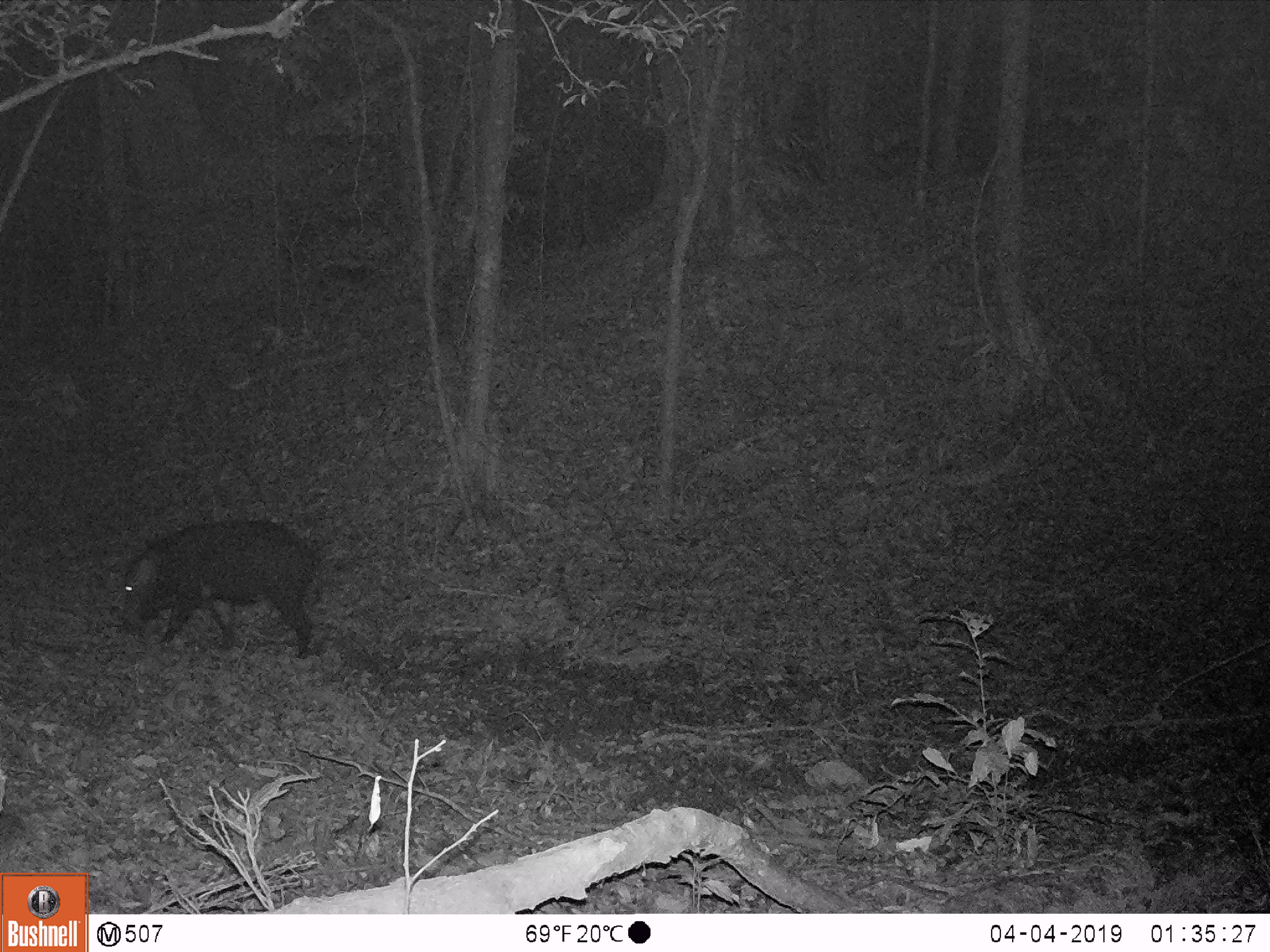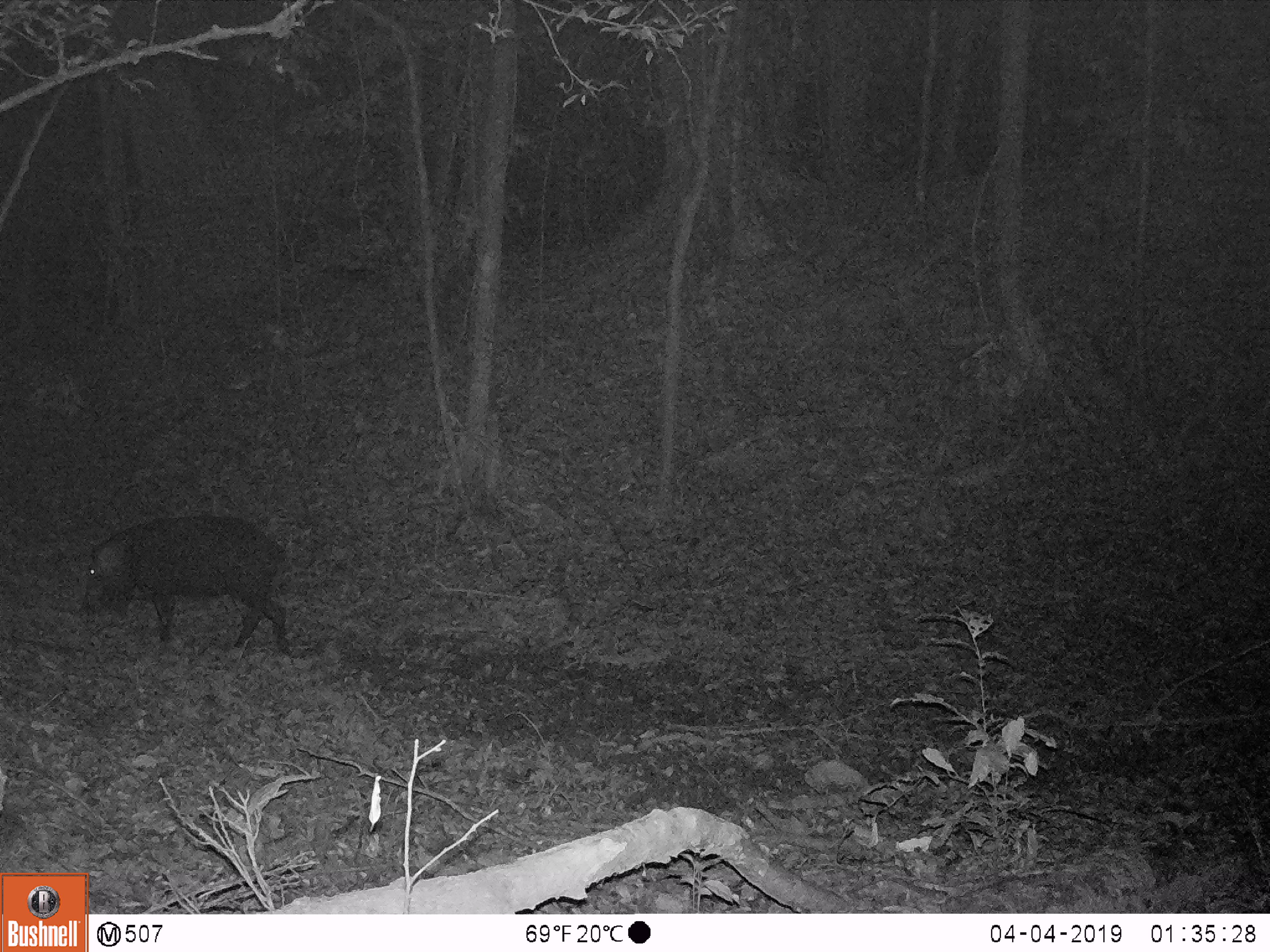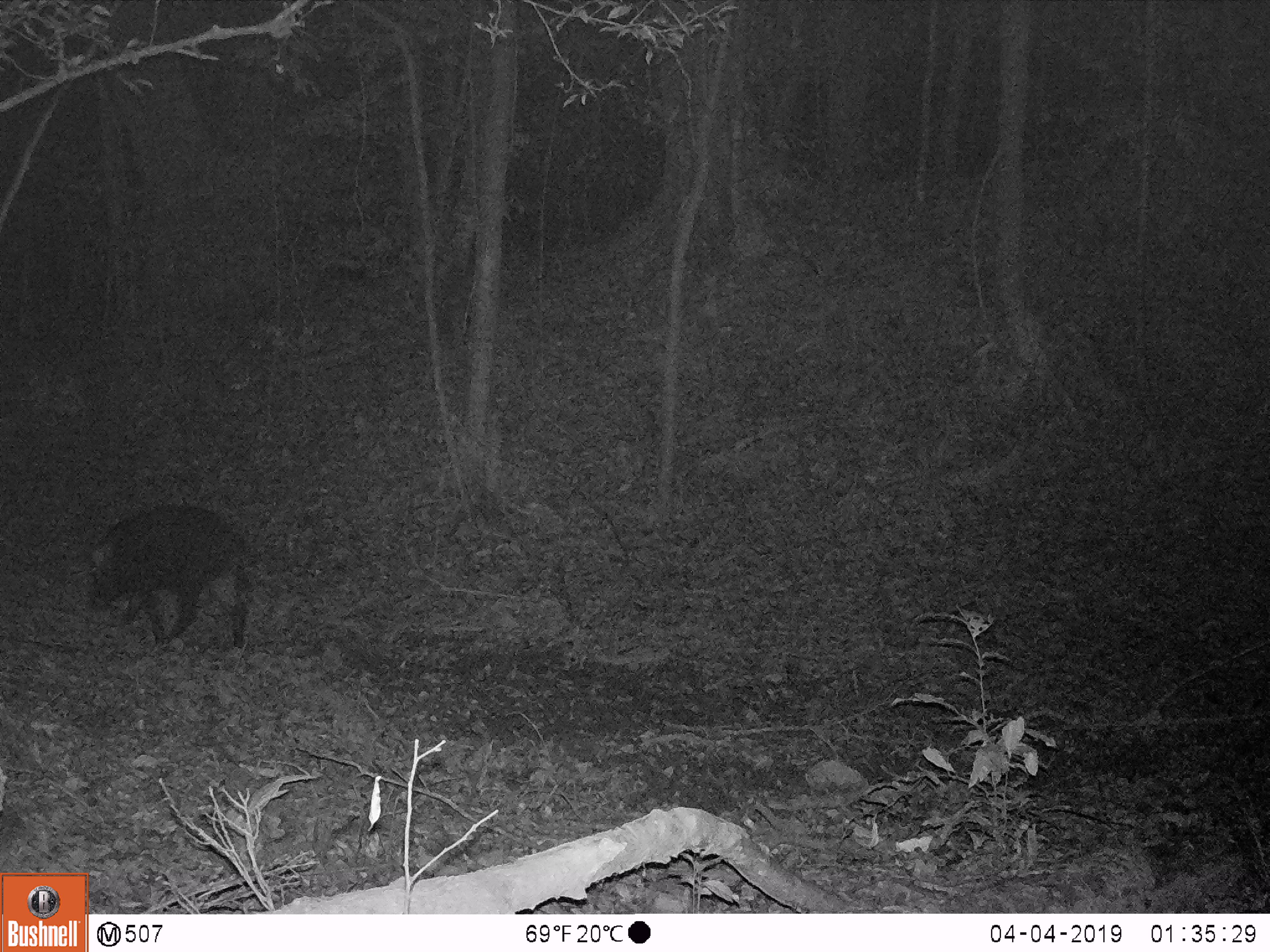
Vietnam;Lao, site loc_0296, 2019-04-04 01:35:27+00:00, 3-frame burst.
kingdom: Animalia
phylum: Chordata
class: Mammalia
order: Artiodactyla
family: Suidae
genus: Sus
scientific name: Sus scrofa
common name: eurasian wild pig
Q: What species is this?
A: Eurasian wild pig (Sus scrofa).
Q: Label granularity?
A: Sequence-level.